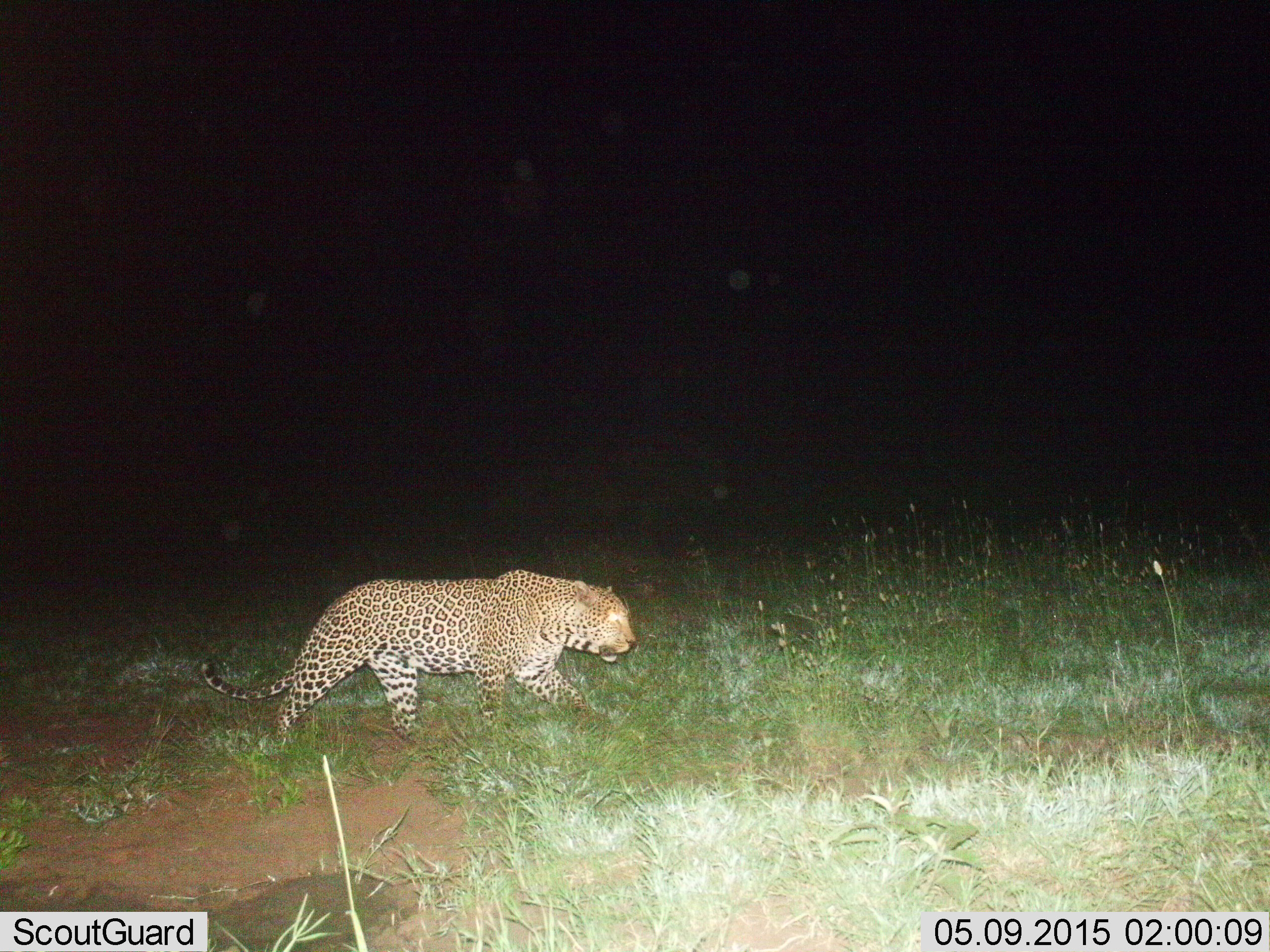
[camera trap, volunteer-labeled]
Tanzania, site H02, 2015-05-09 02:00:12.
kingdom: Animalia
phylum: Chordata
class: Mammalia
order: Carnivora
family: Felidae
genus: Panthera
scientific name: Panthera pardus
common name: leopard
Leopard (Panthera pardus), count 1. Behavior (volunteer vote fractions): standing 10%, resting 0%, moving 100%, interacting 0%. Young present (vote fraction): 0%. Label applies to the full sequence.